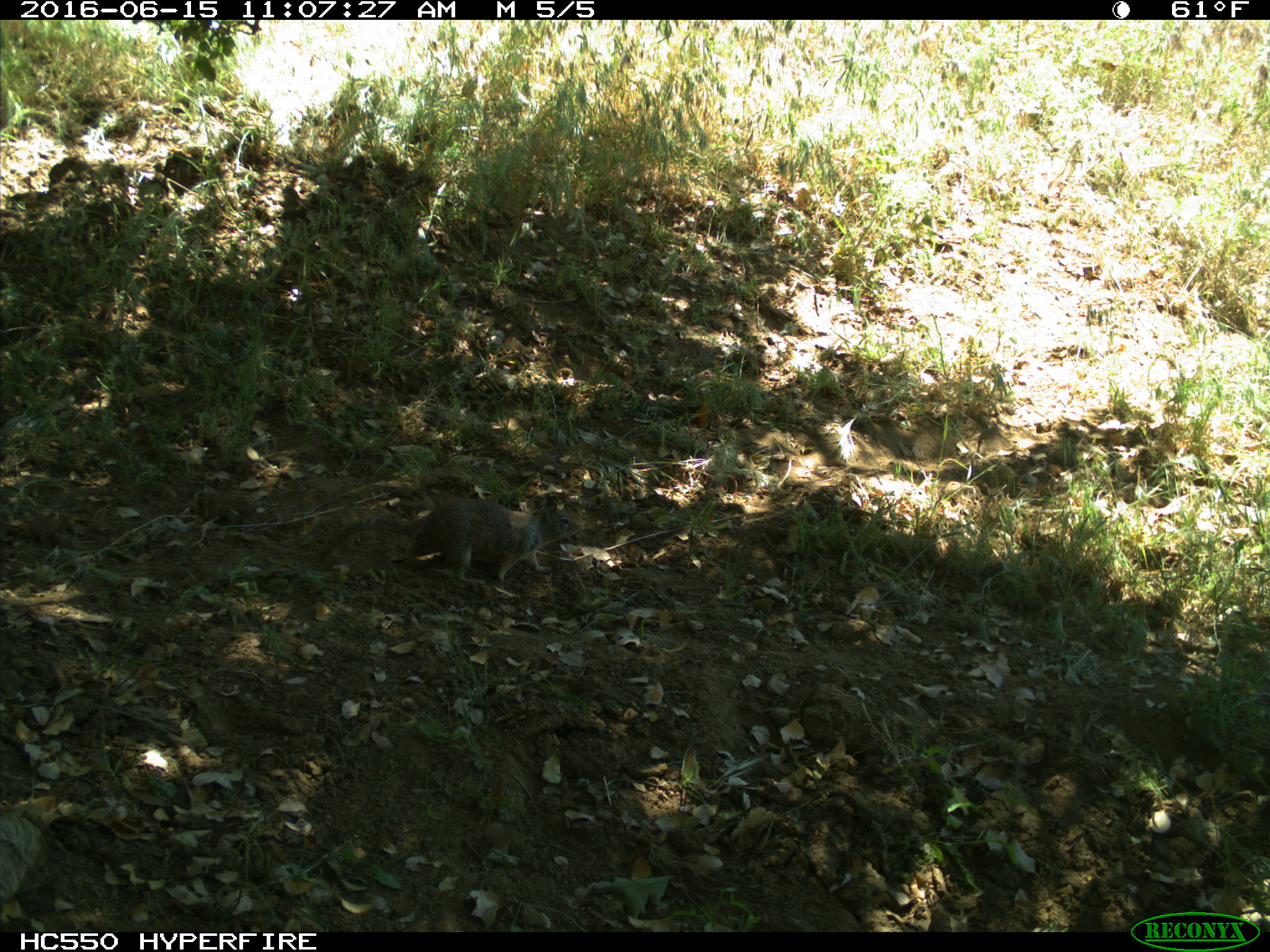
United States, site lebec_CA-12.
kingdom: Animalia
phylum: Chordata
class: Mammalia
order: Rodentia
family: Sciuridae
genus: Otospermophilus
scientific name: Otospermophilus beecheyi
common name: california ground squirrel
Otospermophilus beecheyi (california ground squirrel).